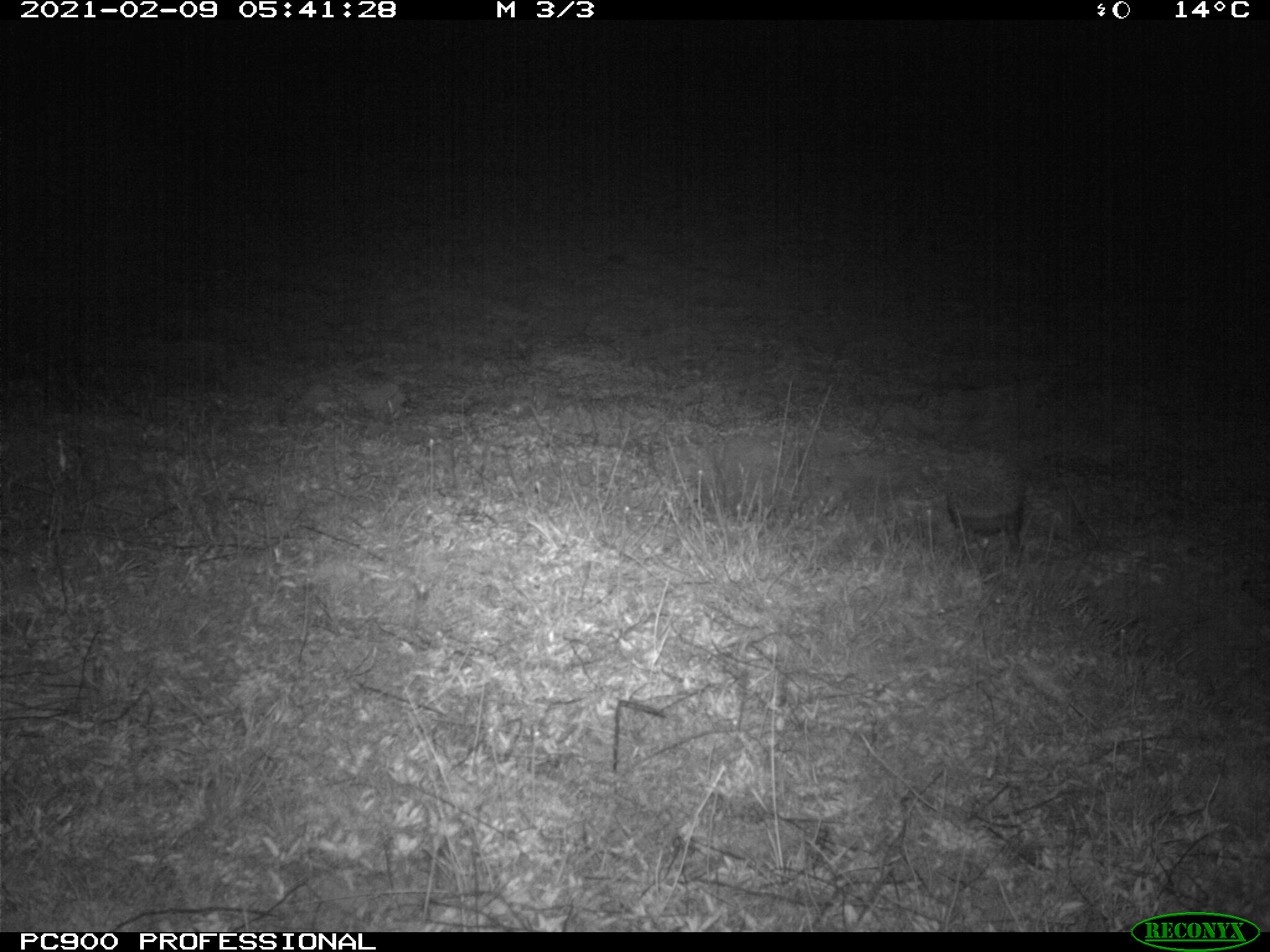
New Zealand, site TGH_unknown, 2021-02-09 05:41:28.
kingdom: Animalia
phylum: Chordata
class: Mammalia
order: Eulipotyphla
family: Erinaceidae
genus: Erinaceus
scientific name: Erinaceus europaeus europaeus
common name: european hedgehog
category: hedgehog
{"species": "hedgehog (european hedgehog) (Erinaceus europaeus europaeus)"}